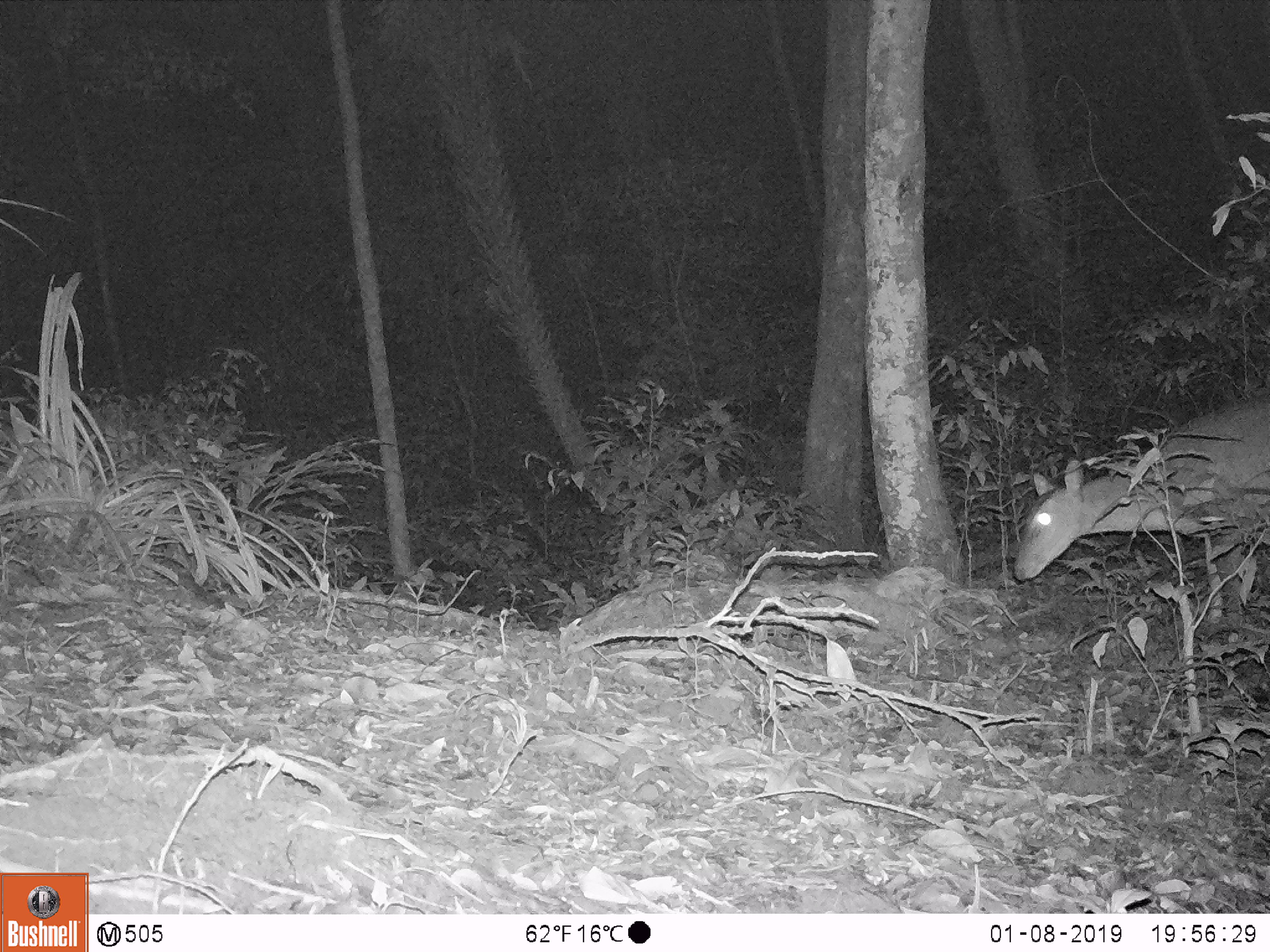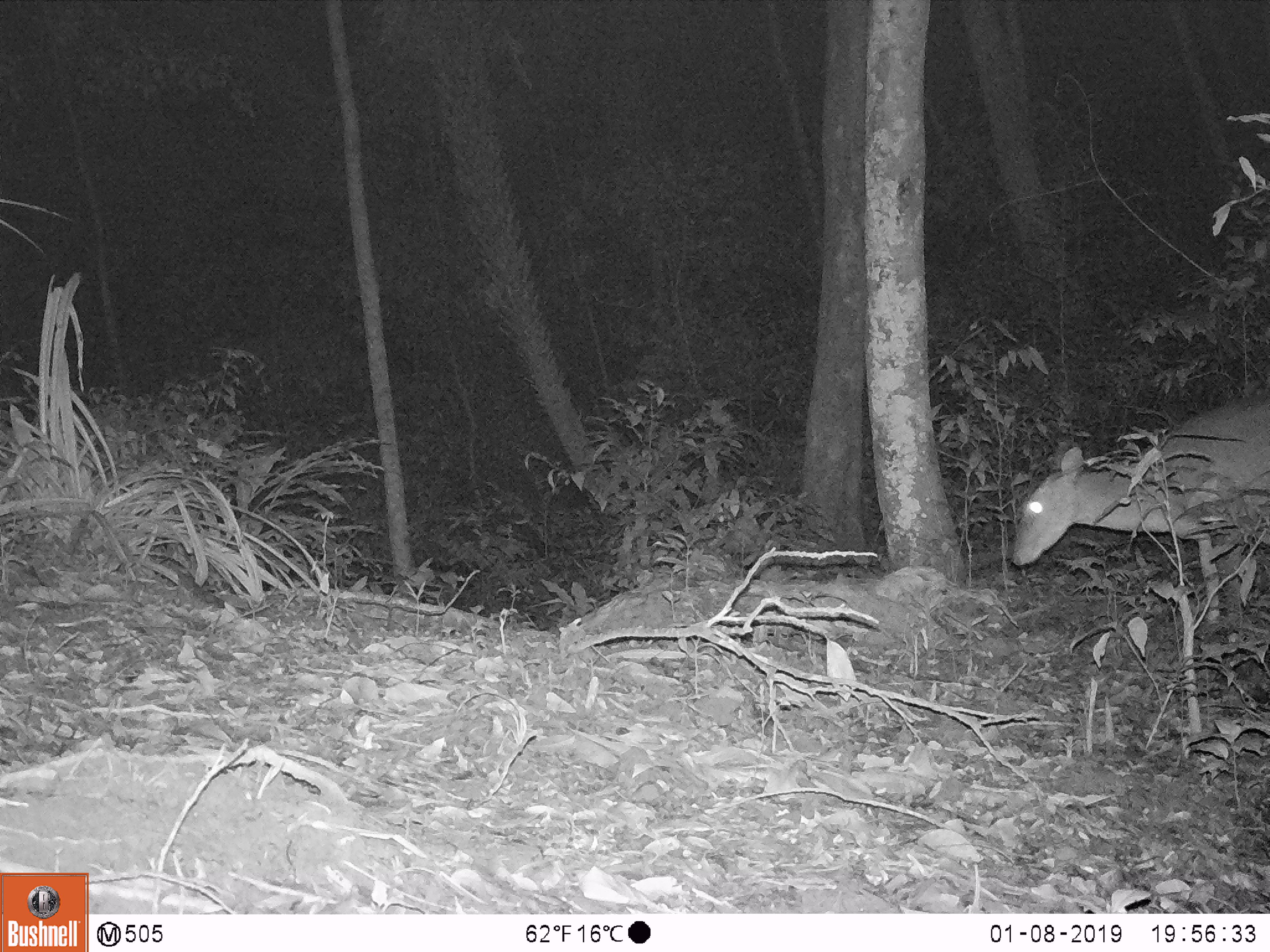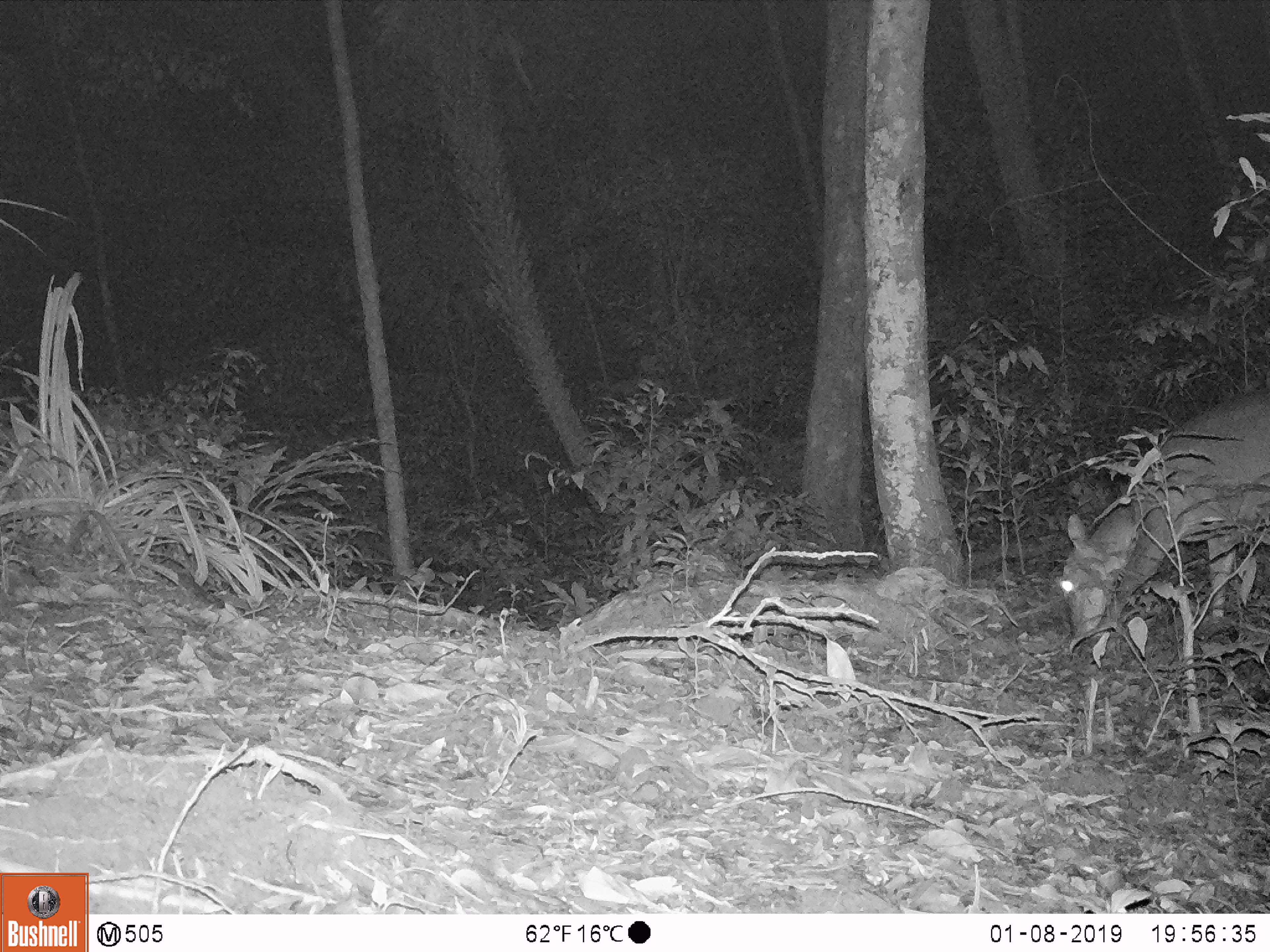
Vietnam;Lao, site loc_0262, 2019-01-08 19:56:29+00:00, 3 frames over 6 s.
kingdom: Animalia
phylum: Chordata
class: Mammalia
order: Artiodactyla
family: Cervidae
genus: Muntiacus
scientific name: Muntiacus vuquangensis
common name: large-antlered muntjac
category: large antlered muntjac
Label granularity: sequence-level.